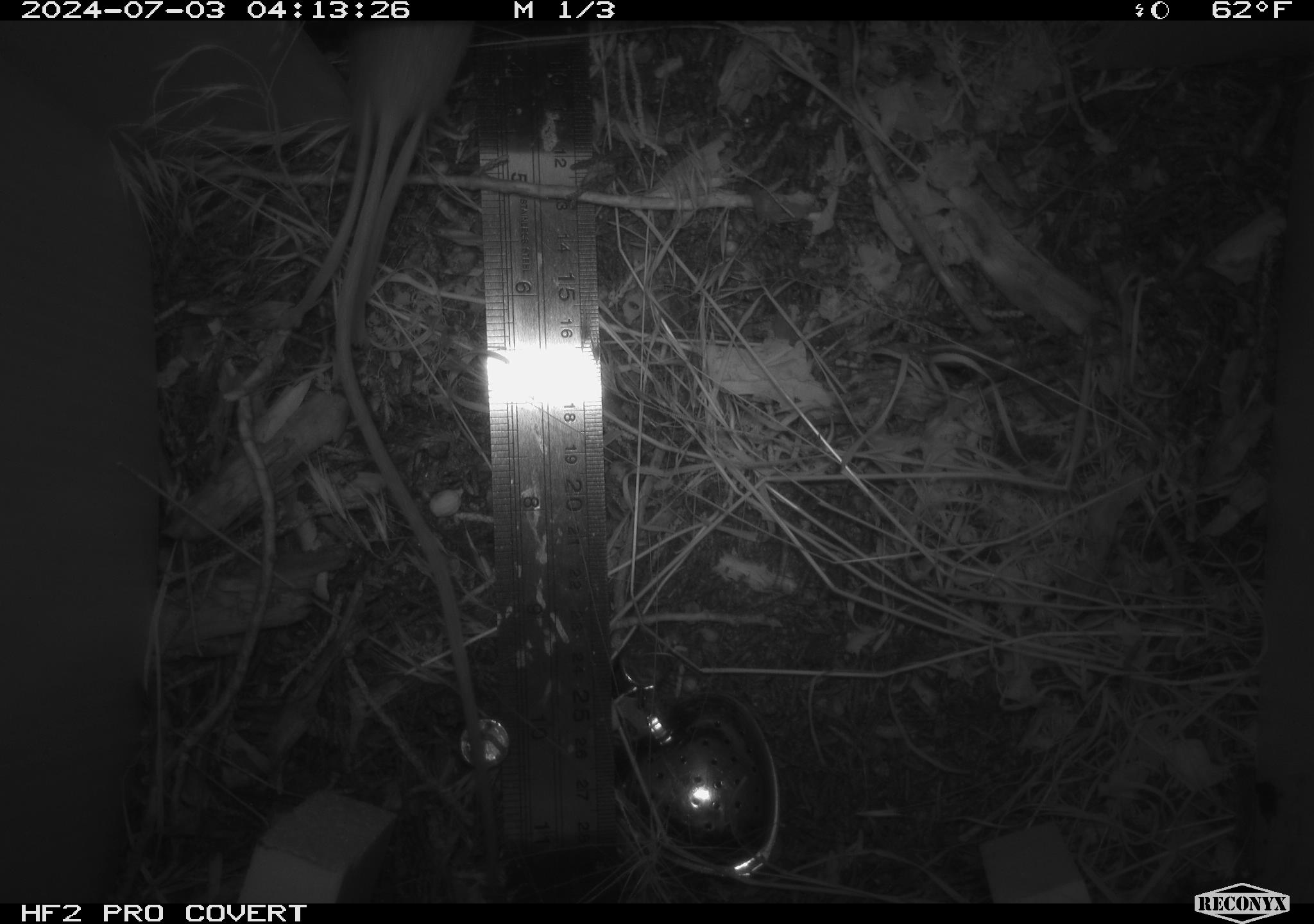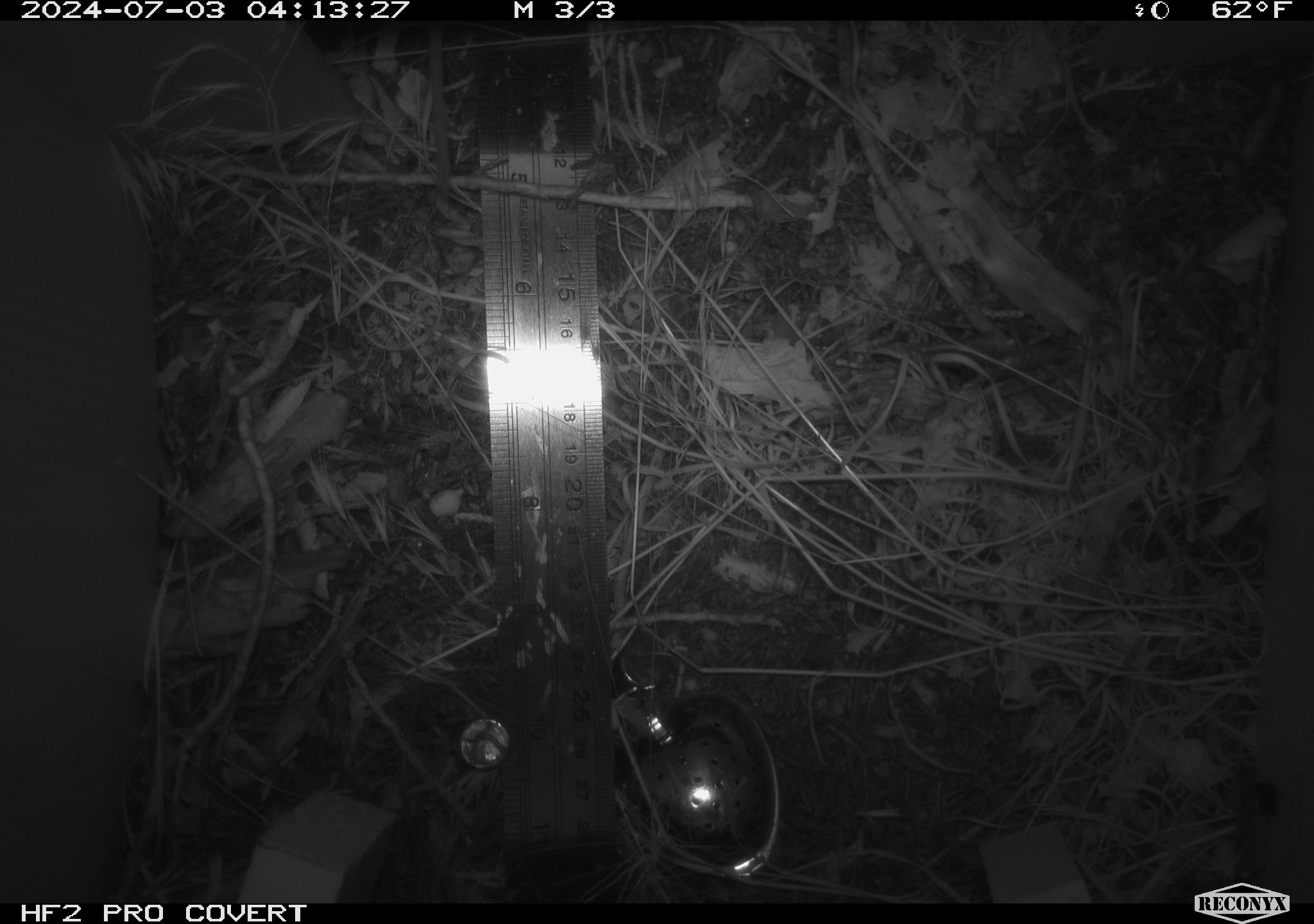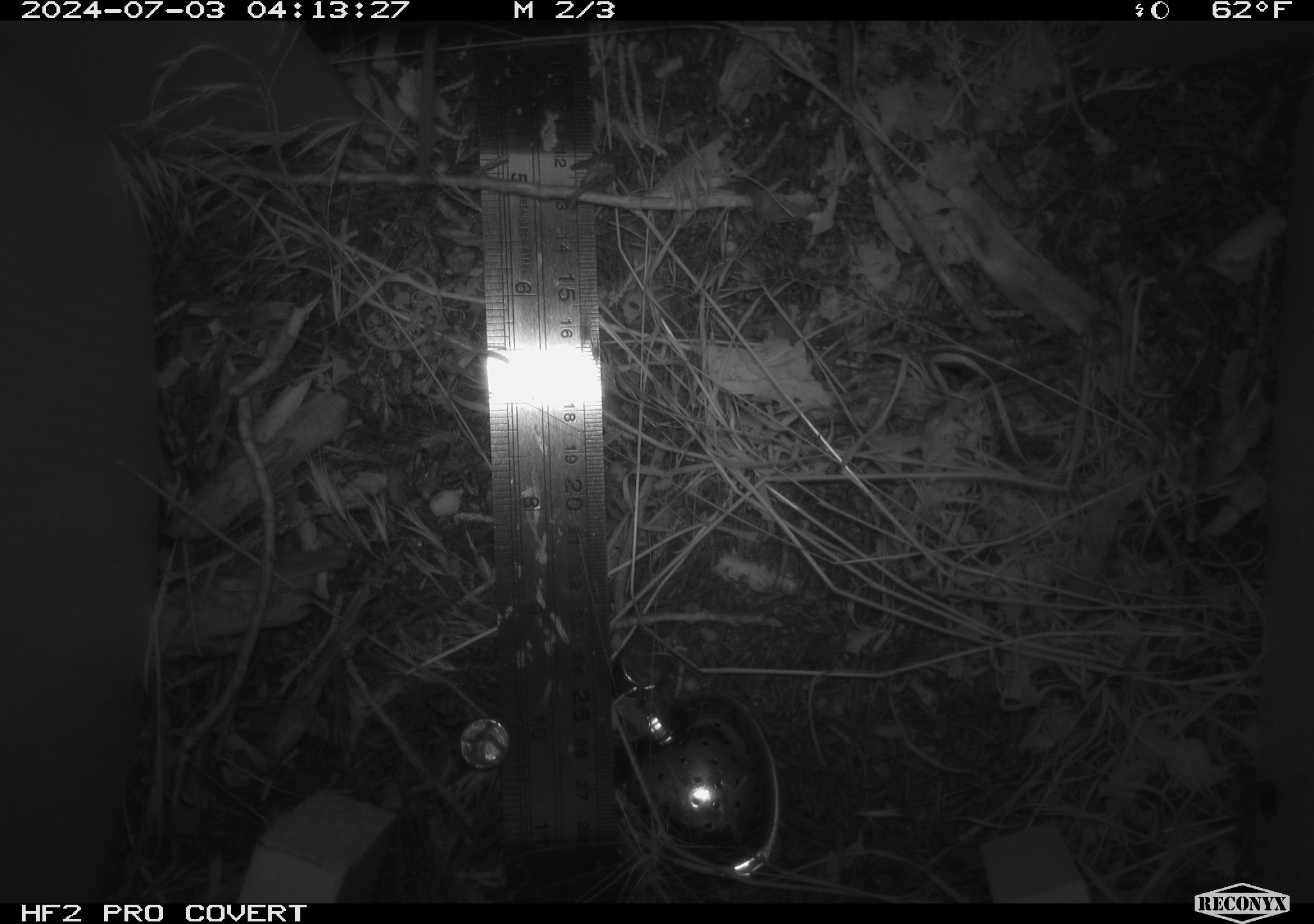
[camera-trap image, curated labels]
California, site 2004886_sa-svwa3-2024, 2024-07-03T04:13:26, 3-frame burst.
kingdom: Animalia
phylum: Chordata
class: Mammalia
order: Rodentia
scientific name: Rodentia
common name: mouse species